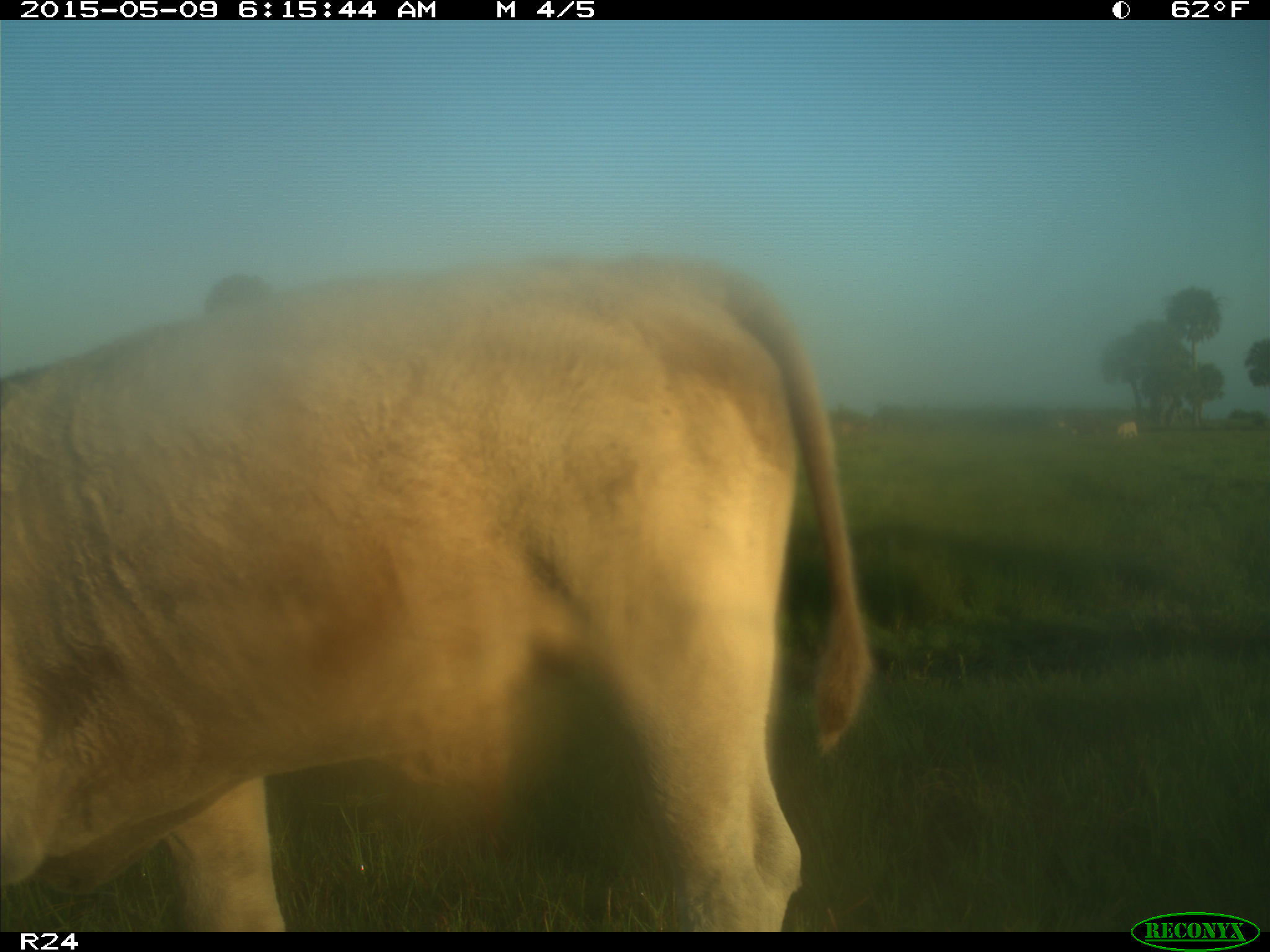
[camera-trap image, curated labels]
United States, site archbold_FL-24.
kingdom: Animalia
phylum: Chordata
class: Mammalia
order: Artiodactyla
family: Bovidae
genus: Bos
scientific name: Bos taurus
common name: domestic cow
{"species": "Bos taurus (domestic cow)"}